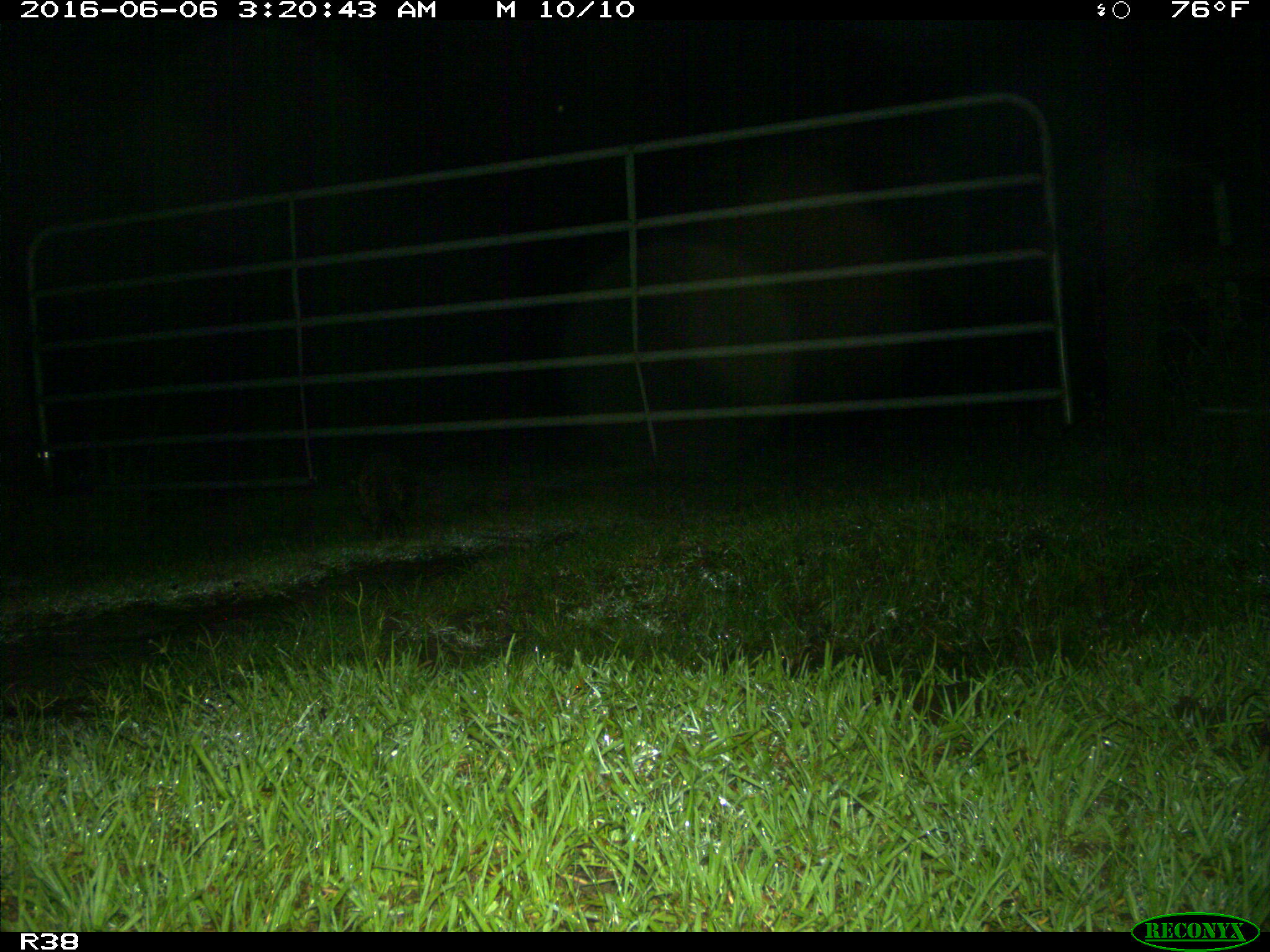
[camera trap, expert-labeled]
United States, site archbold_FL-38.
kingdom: Animalia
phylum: Chordata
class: Mammalia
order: Carnivora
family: Procyonidae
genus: Procyon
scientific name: Procyon lotor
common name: common raccoon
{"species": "Procyon lotor (common raccoon)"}